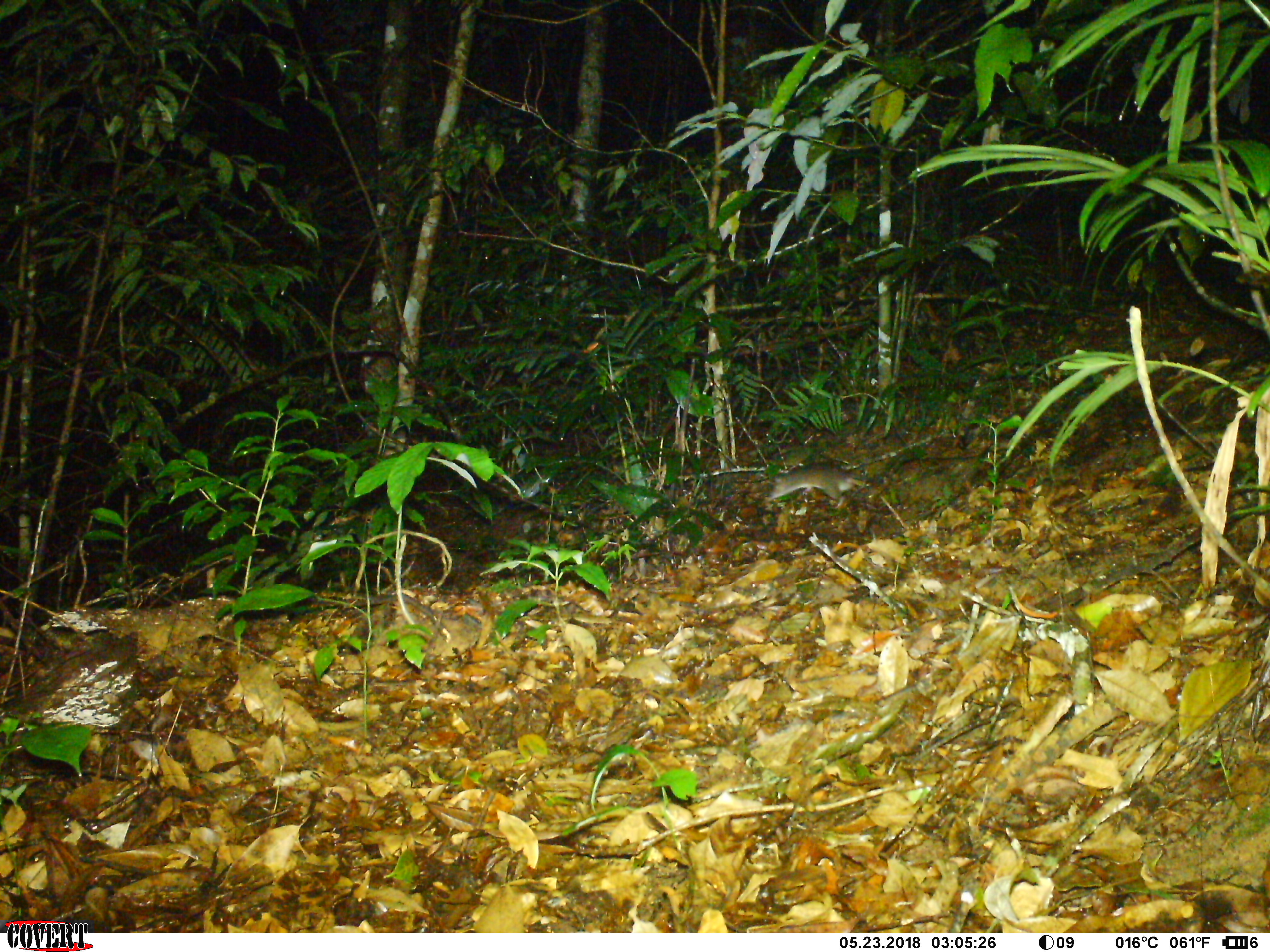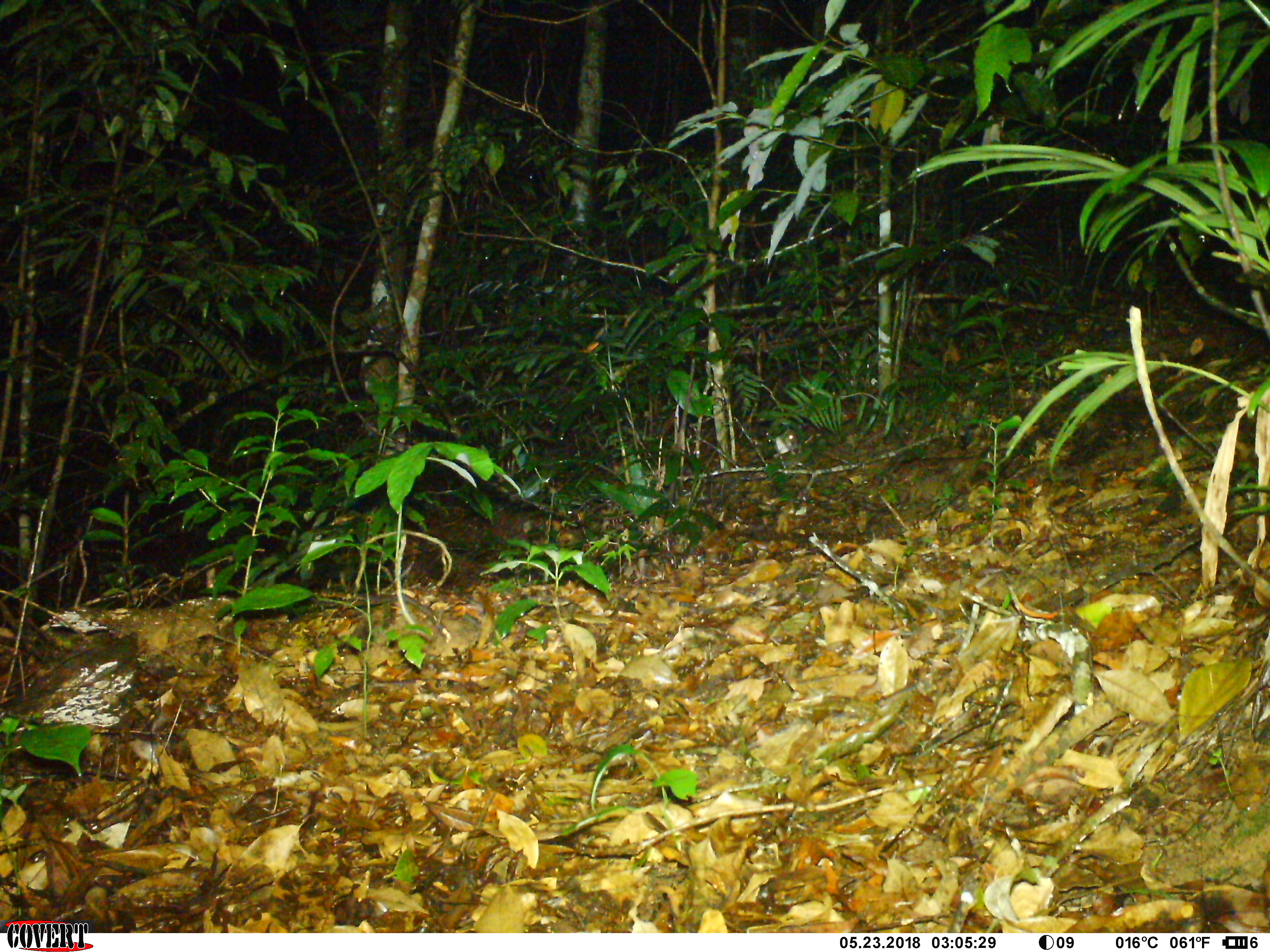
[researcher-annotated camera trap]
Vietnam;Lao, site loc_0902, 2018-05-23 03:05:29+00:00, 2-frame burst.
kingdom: Animalia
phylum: Chordata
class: Mammalia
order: Rodentia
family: Muridae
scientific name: Muridae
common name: old-world mice and rats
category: unidentified murid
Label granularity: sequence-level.